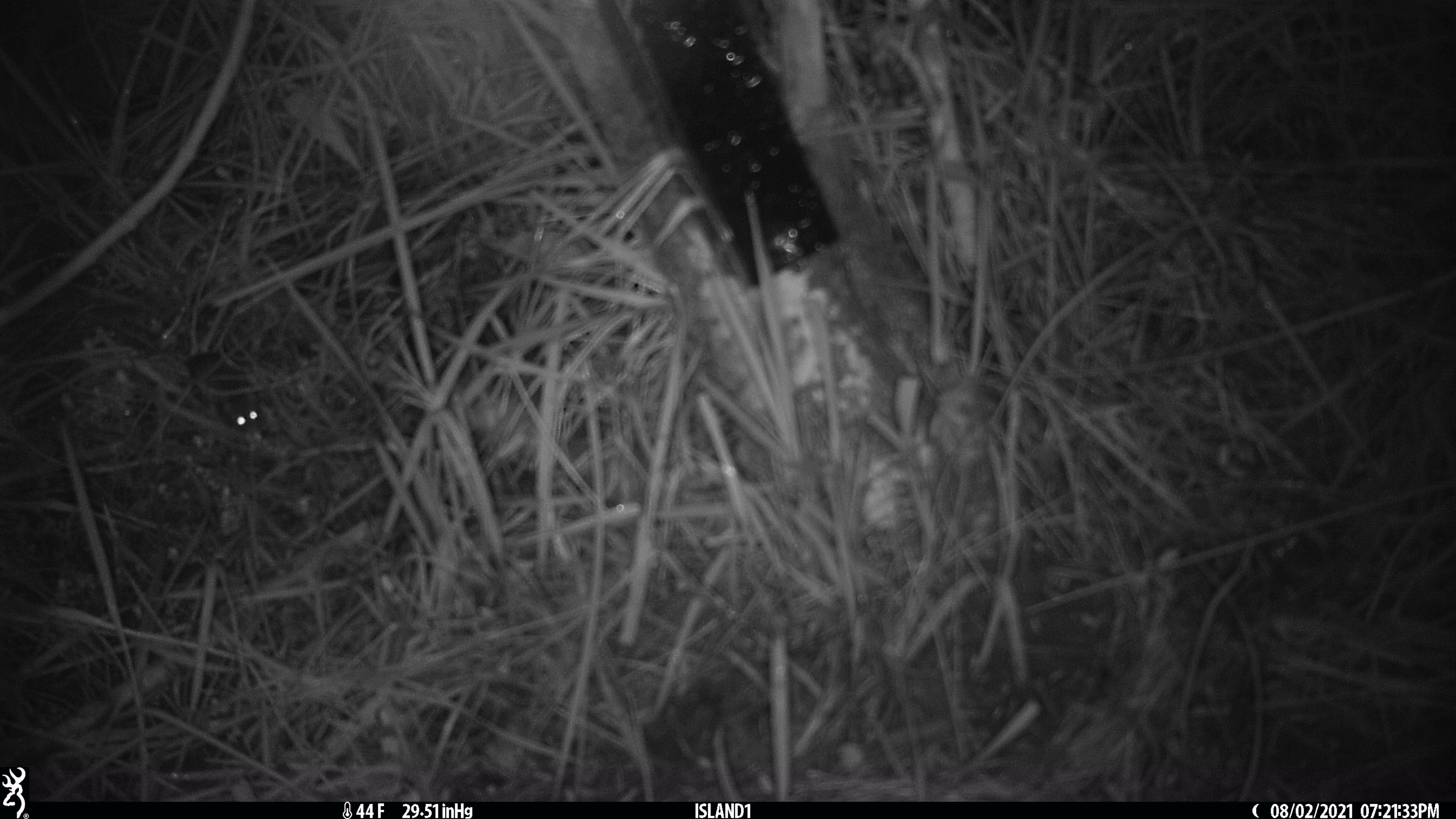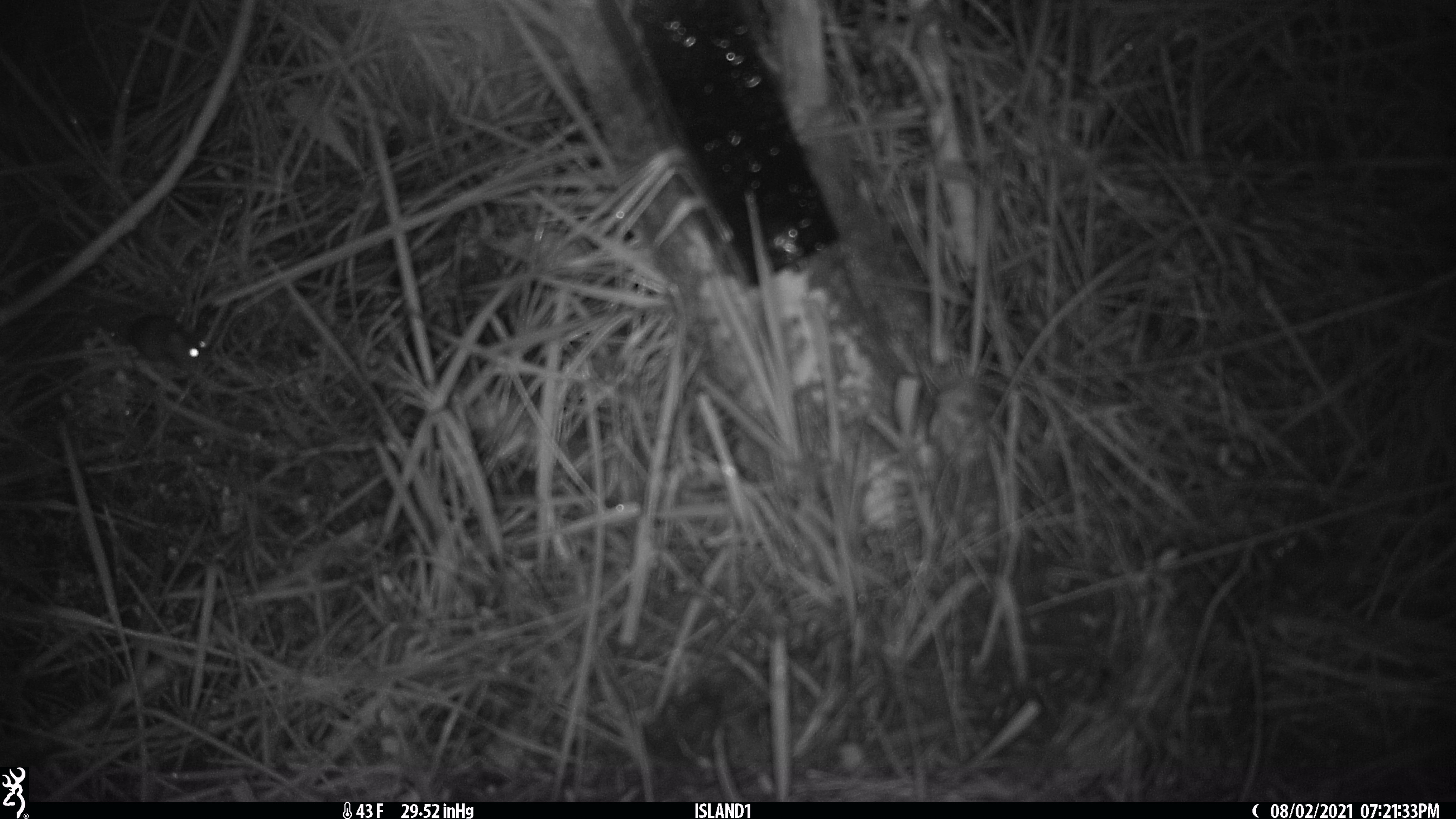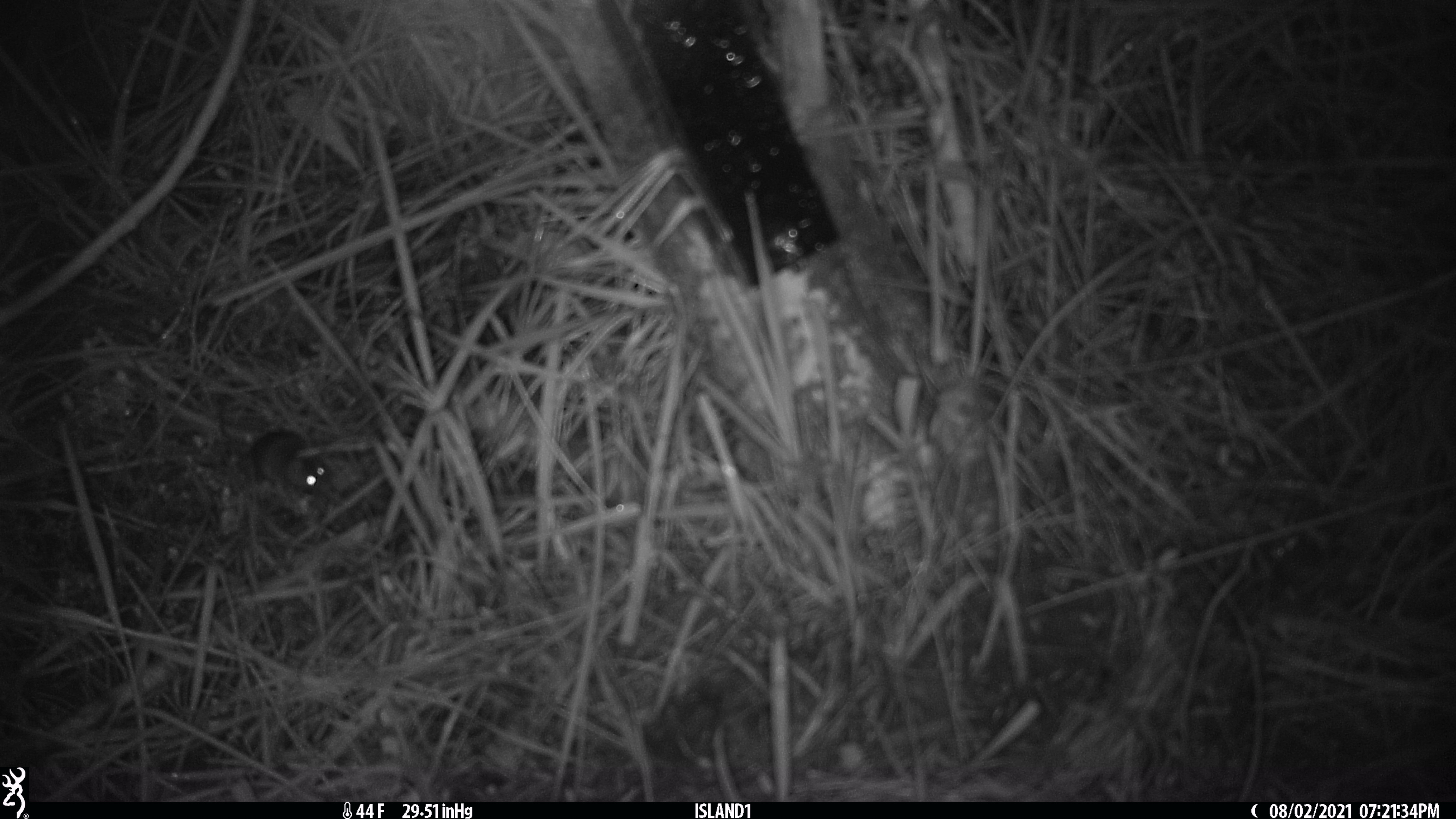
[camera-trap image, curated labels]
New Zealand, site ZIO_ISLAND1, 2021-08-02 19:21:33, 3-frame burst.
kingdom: Animalia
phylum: Chordata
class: Mammalia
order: Rodentia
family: Muridae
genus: Mus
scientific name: Mus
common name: mouse